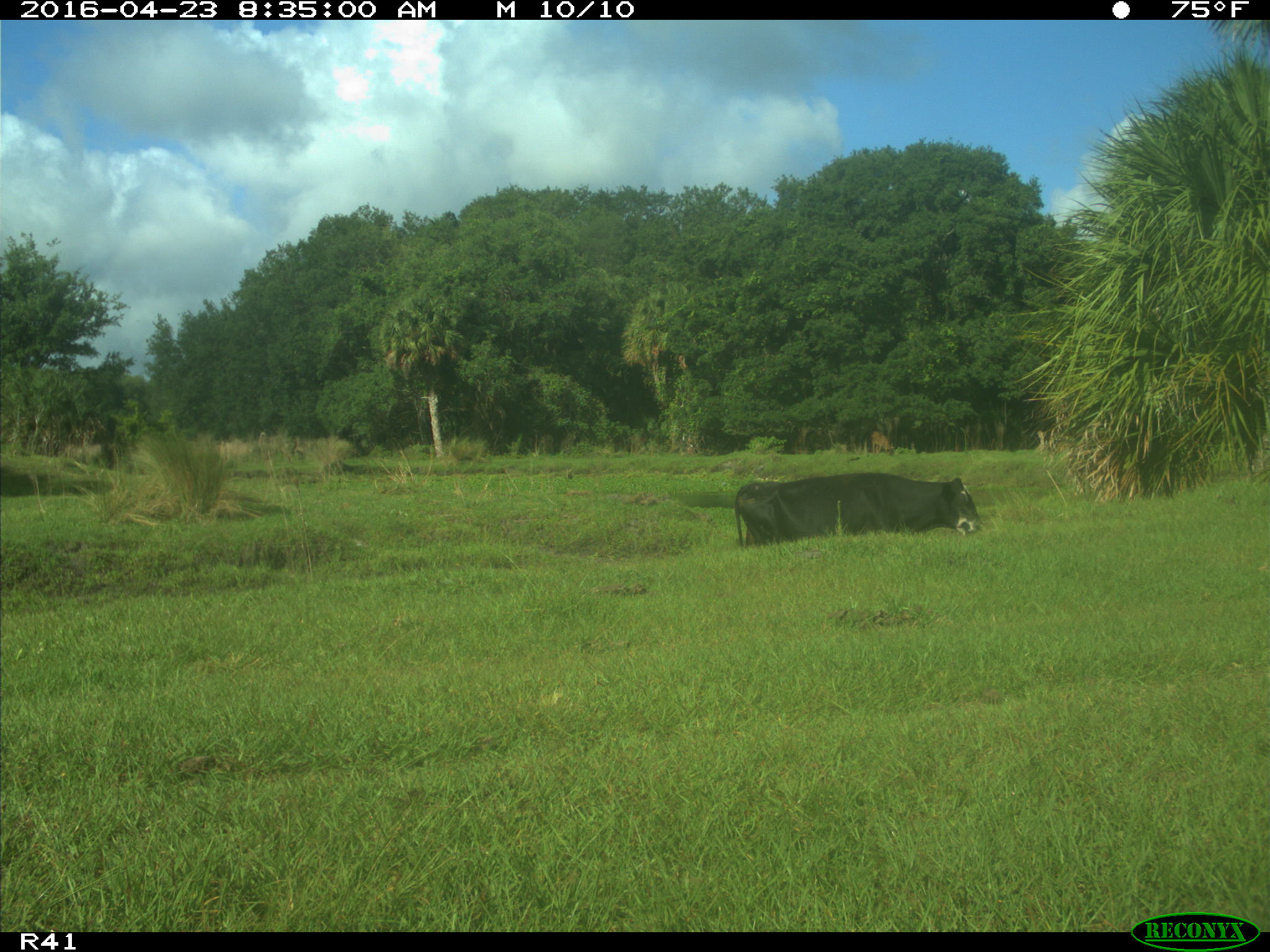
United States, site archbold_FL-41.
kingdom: Animalia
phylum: Chordata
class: Mammalia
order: Artiodactyla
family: Bovidae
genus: Bos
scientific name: Bos taurus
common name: domestic cow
Bos taurus (domestic cow).